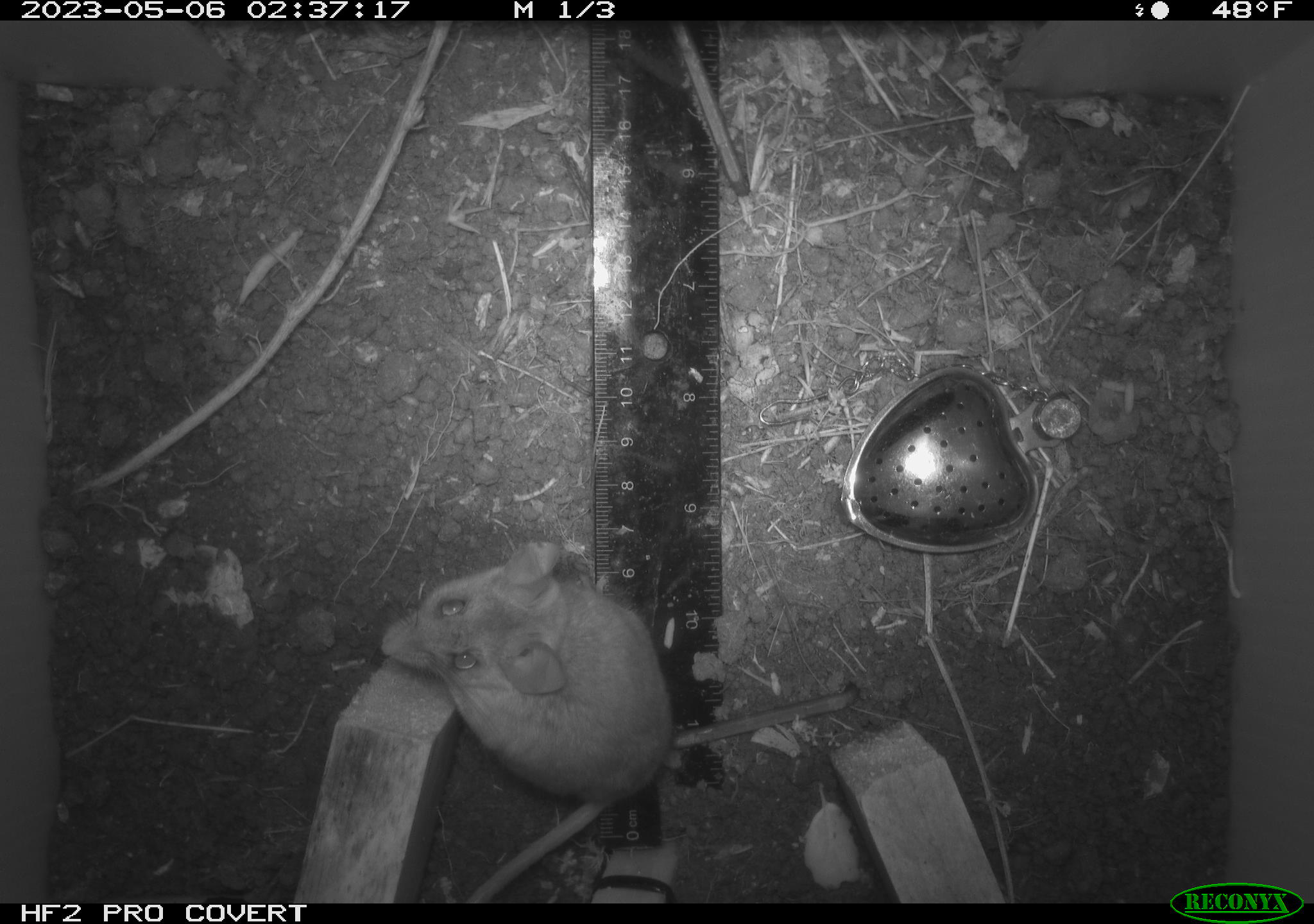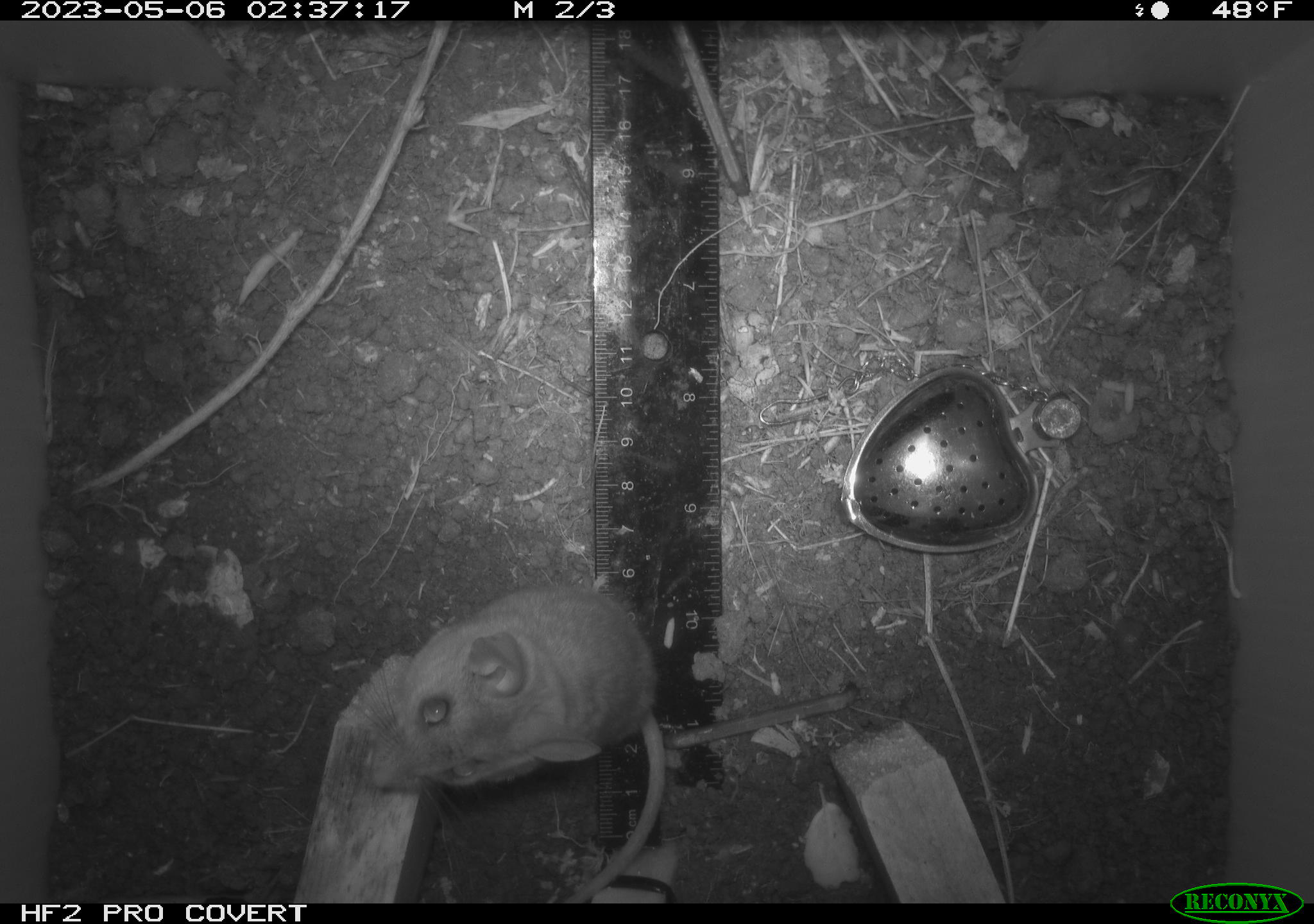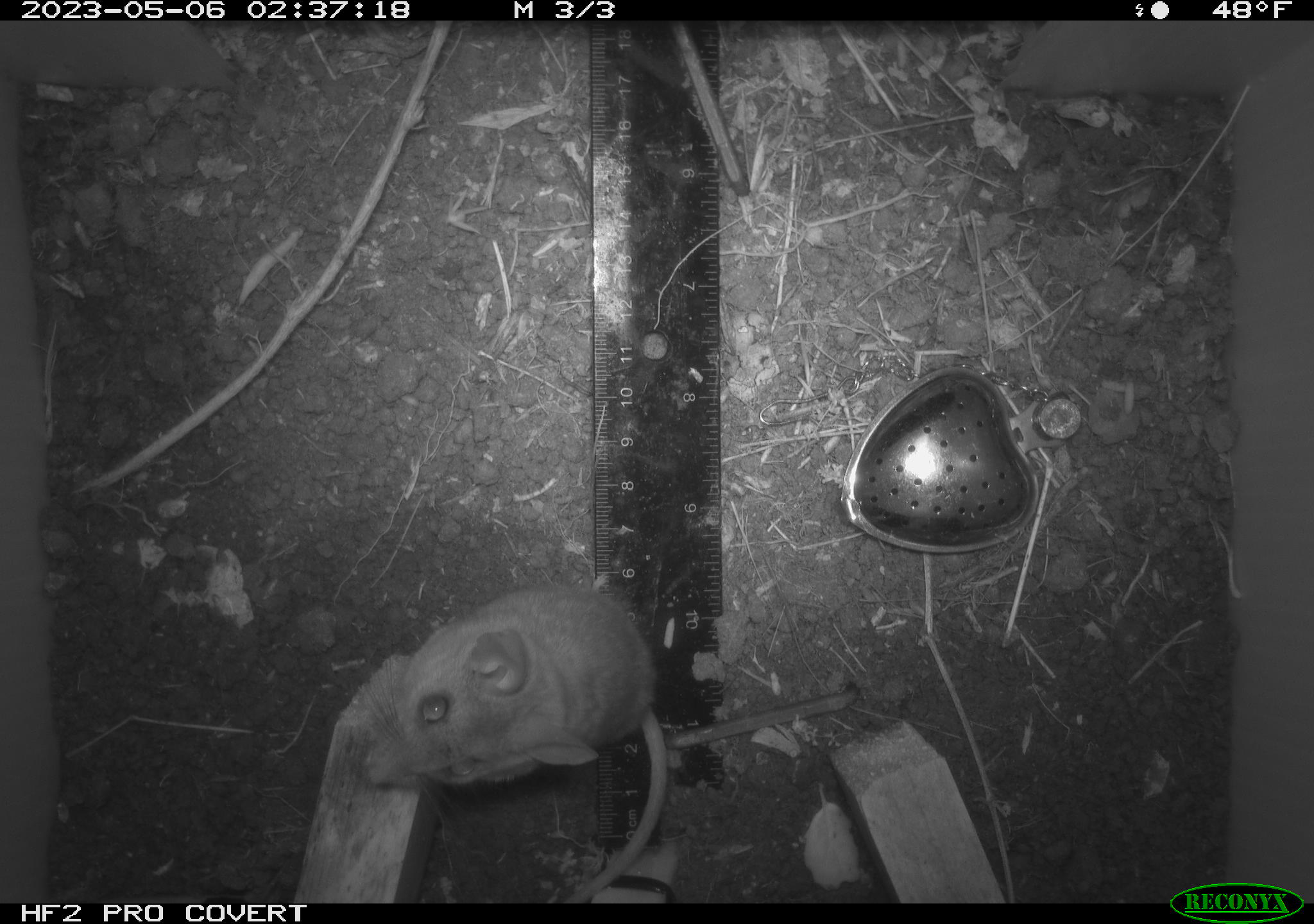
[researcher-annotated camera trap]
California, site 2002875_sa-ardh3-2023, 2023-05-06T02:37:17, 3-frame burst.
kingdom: Animalia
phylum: Chordata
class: Mammalia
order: Rodentia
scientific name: Rodentia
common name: mouse species